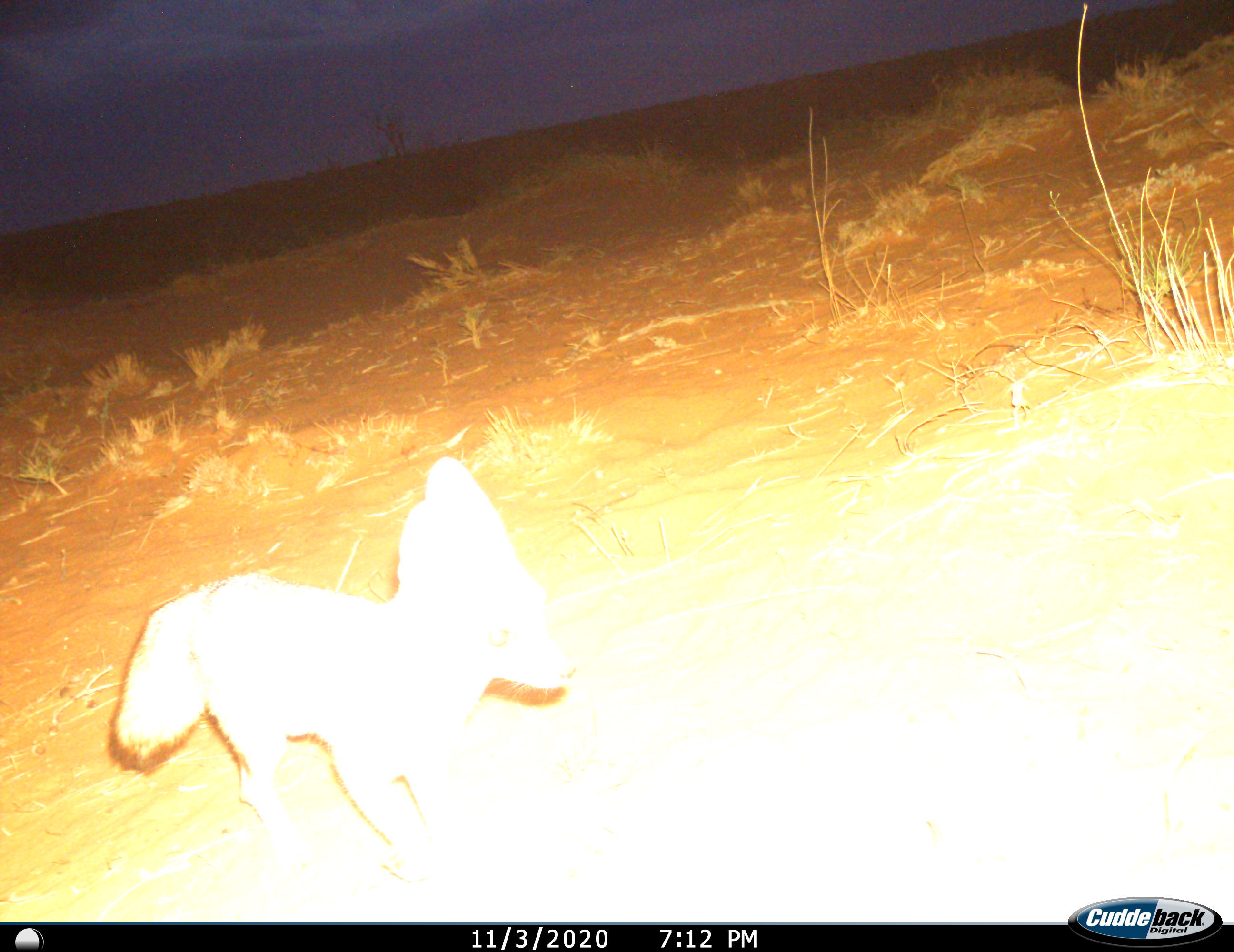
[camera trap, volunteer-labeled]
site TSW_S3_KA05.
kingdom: Animalia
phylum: Chordata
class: Mammalia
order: Carnivora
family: Canidae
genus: Vulpes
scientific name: Vulpes chama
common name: cape fox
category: foxcape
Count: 1.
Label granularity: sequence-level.